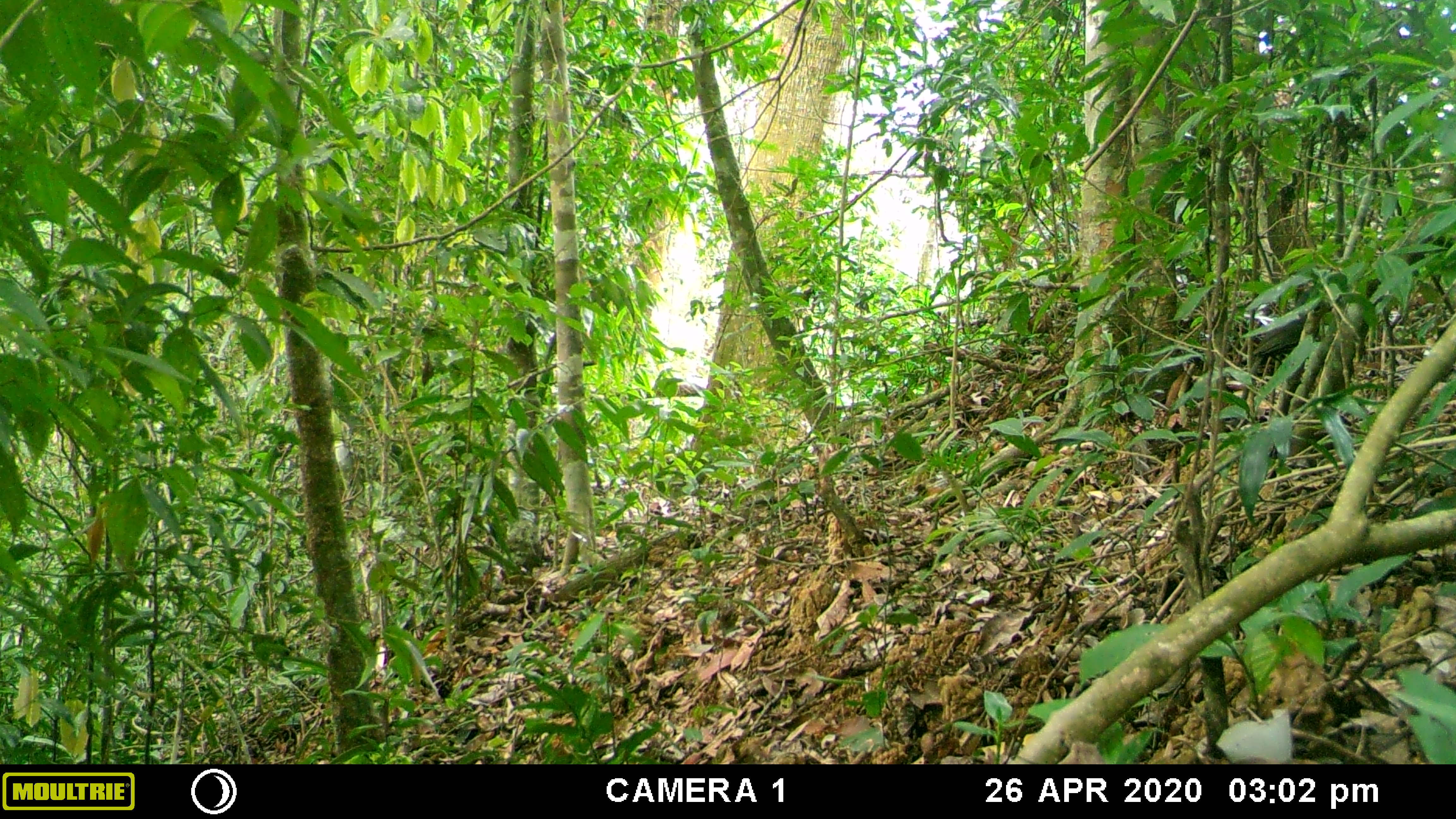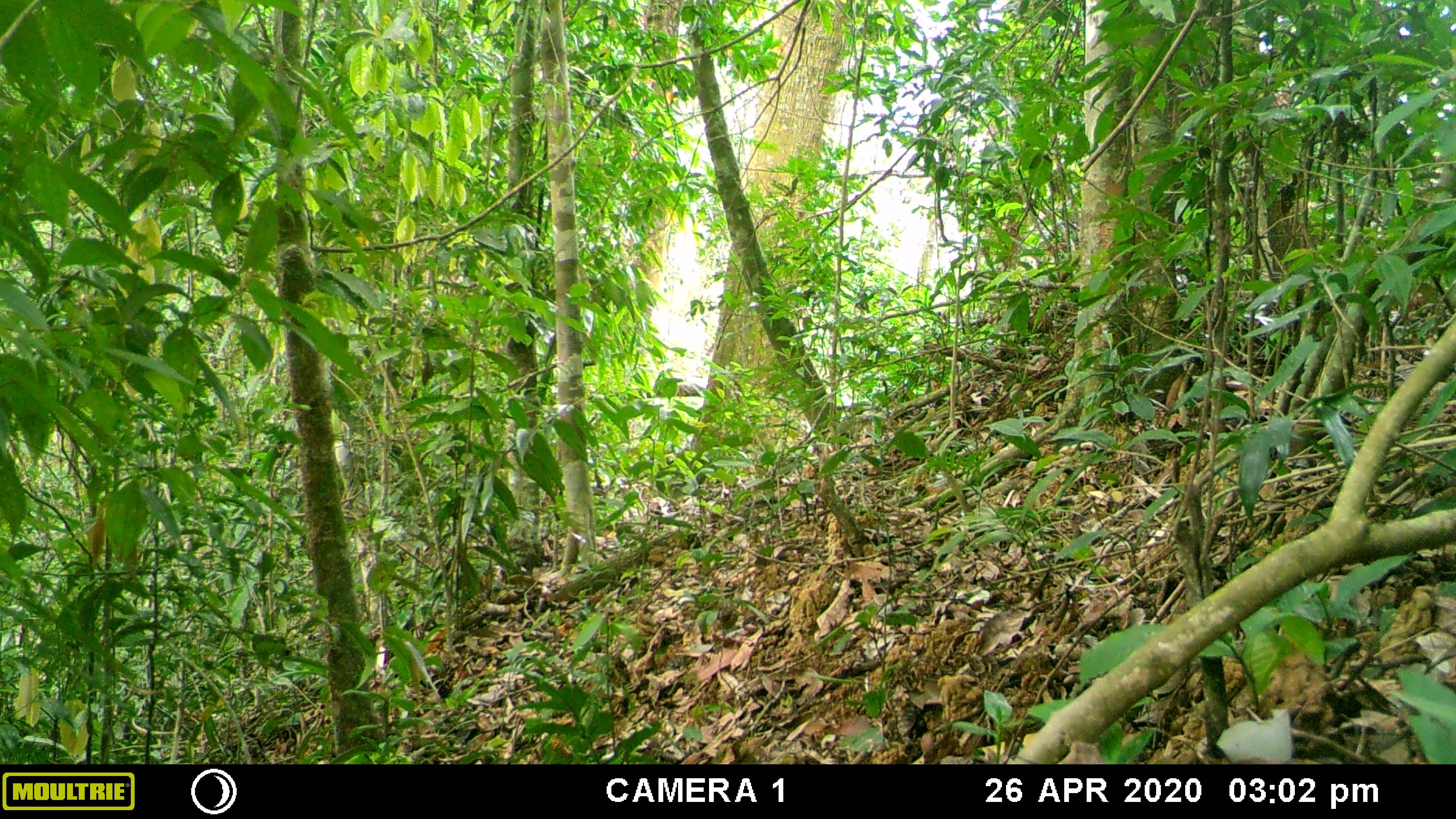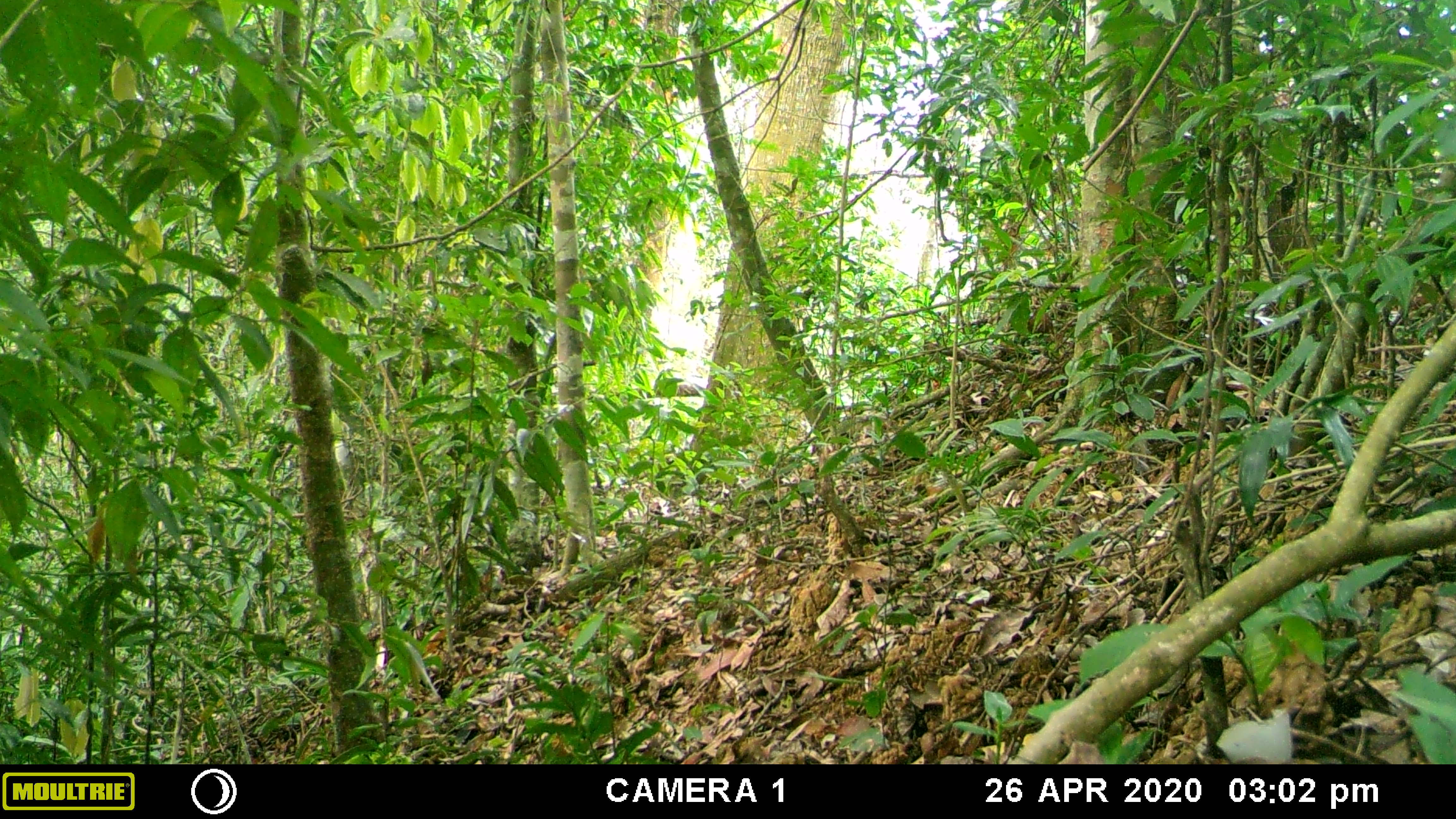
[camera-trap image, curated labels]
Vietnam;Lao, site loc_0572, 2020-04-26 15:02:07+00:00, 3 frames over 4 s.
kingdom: Animalia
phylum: Chordata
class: Aves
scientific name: Aves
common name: bird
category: unidentified bird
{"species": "unidentified bird (bird) (Aves)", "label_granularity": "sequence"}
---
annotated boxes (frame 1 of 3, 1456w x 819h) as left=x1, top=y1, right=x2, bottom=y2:
unidentified bird: left=1251, top=231, right=1453, bottom=358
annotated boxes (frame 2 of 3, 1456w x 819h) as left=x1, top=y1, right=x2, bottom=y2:
unidentified bird: left=1312, top=231, right=1452, bottom=317